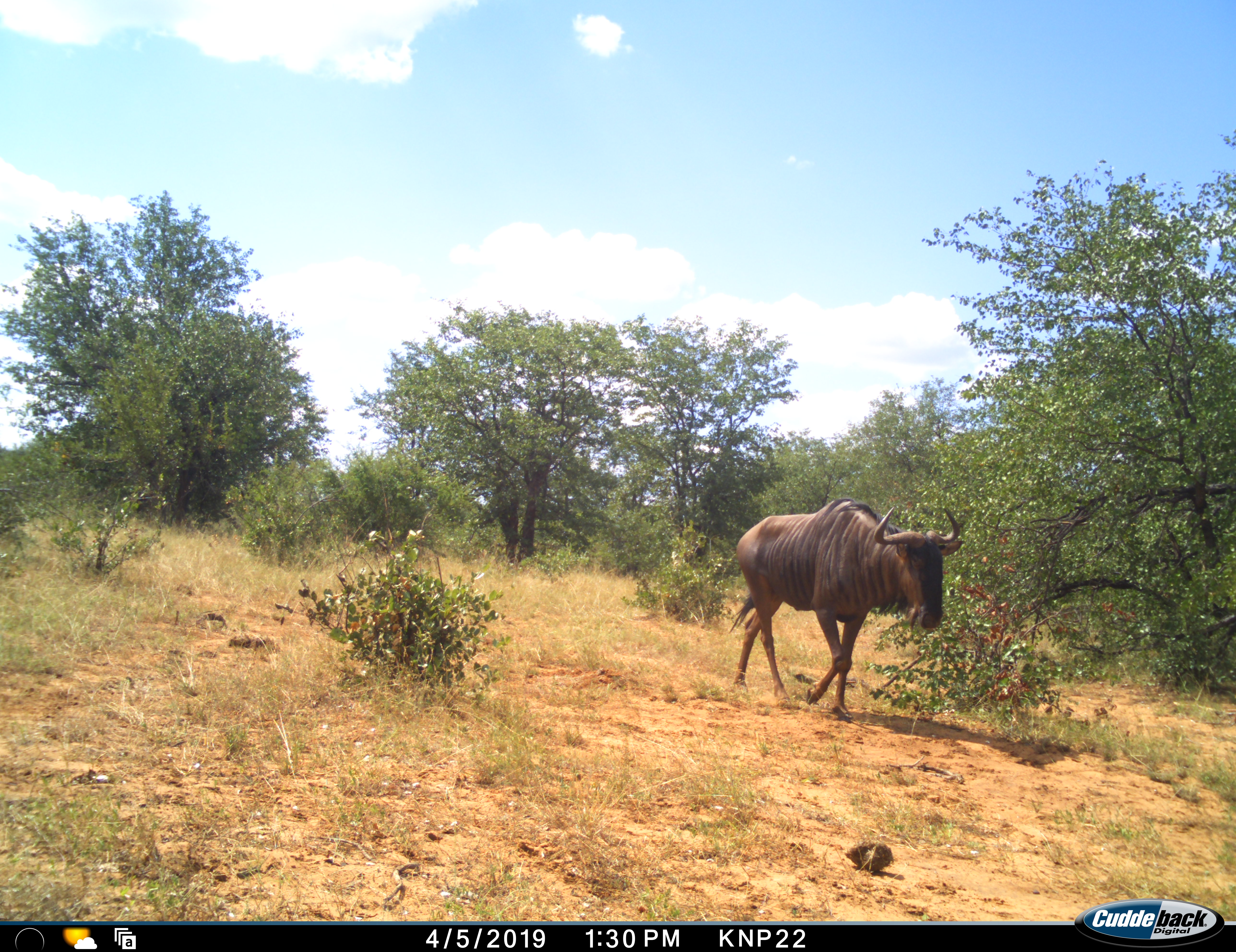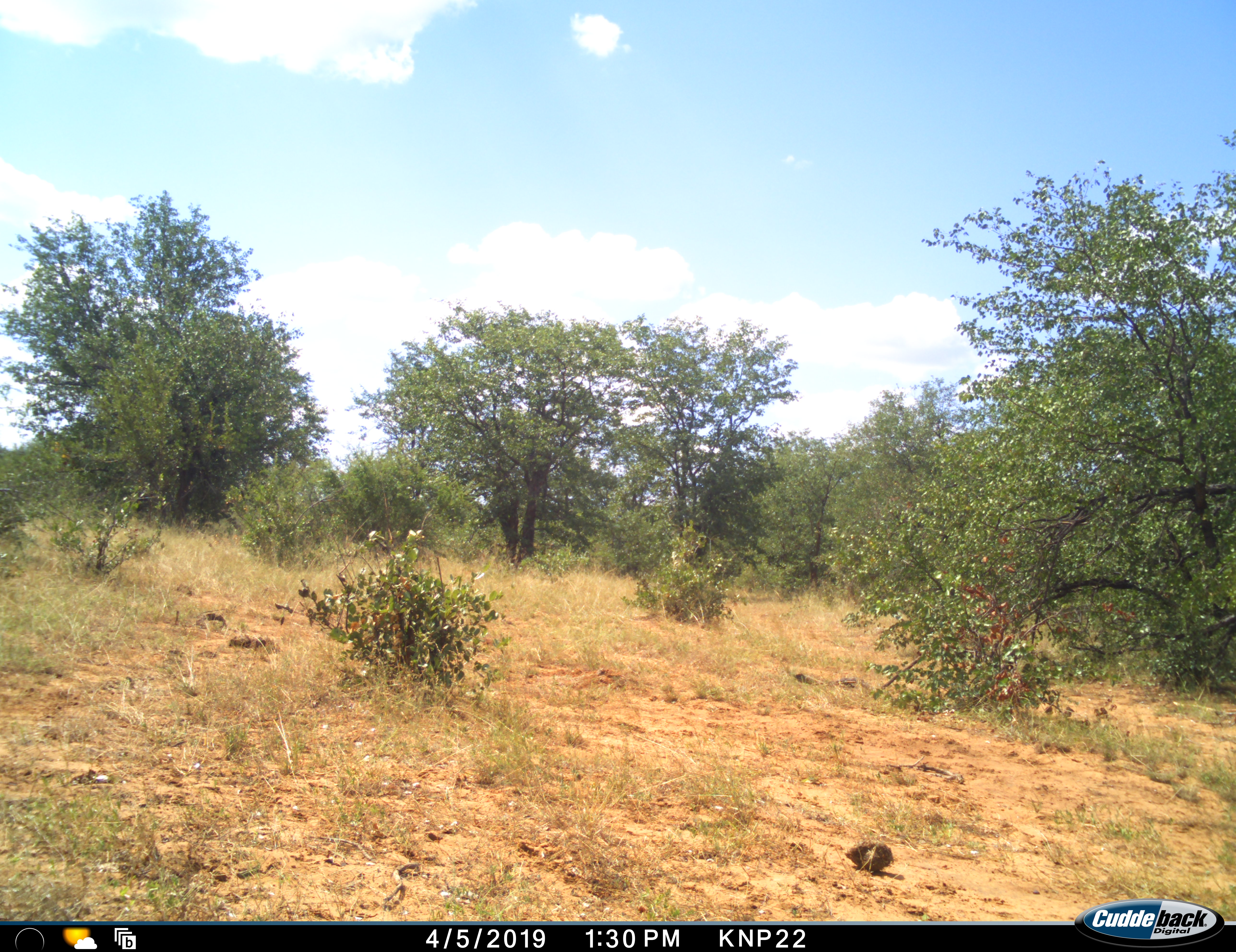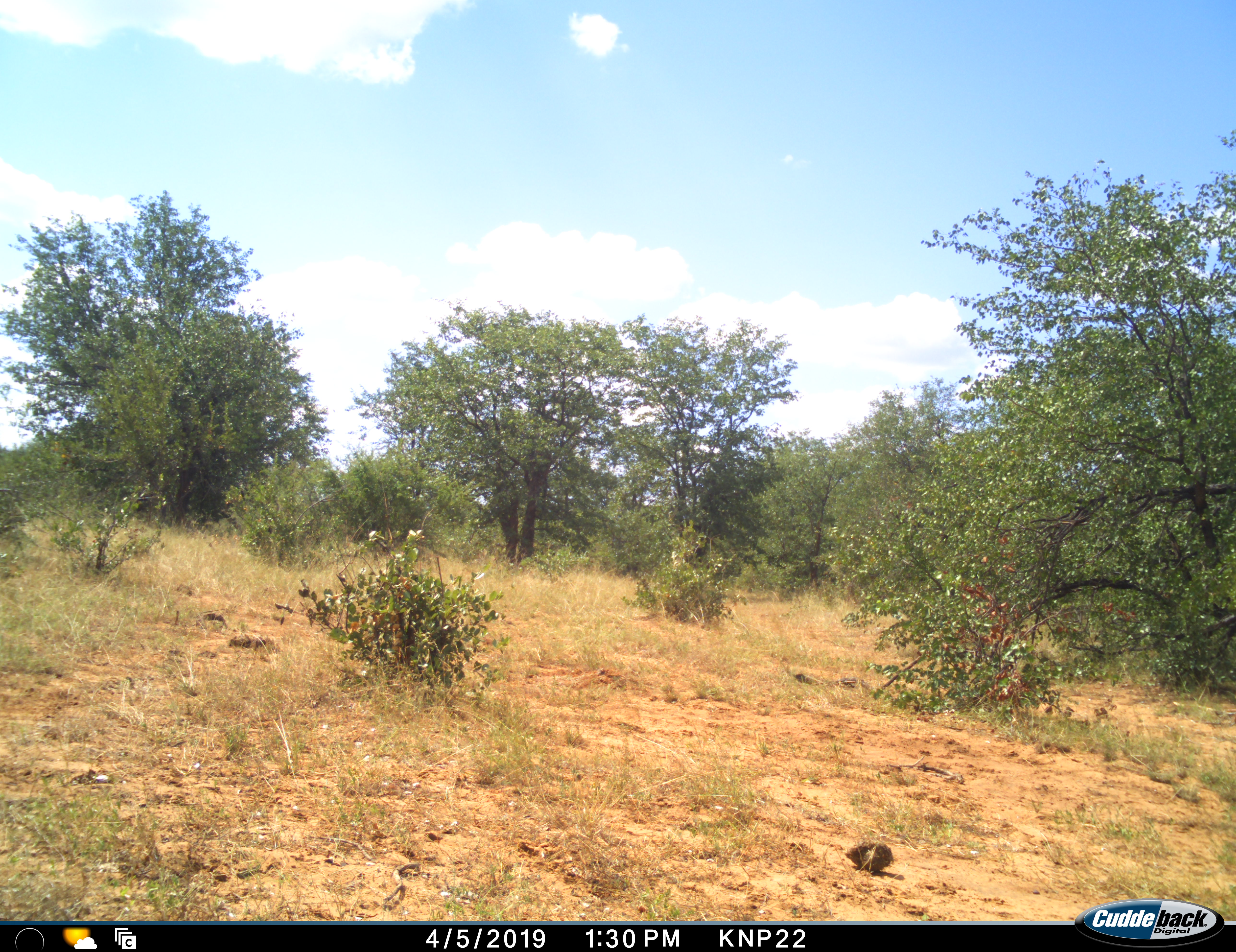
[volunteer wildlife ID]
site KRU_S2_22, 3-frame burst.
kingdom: Animalia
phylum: Chordata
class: Mammalia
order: Artiodactyla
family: Bovidae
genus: Connochaetes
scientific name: Connochaetes taurinus taurinus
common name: blue wildebeest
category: wildebeestblue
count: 1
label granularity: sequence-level